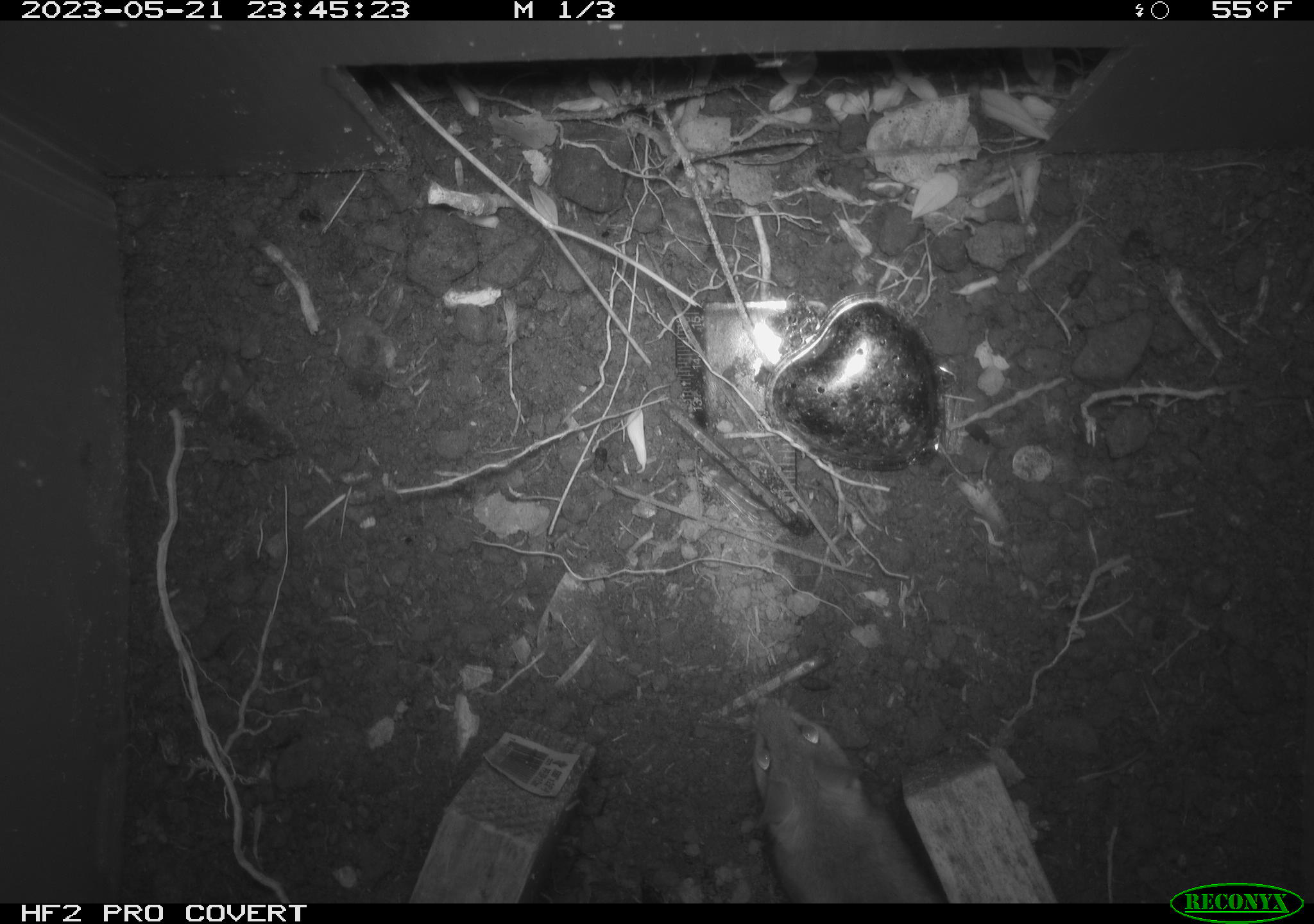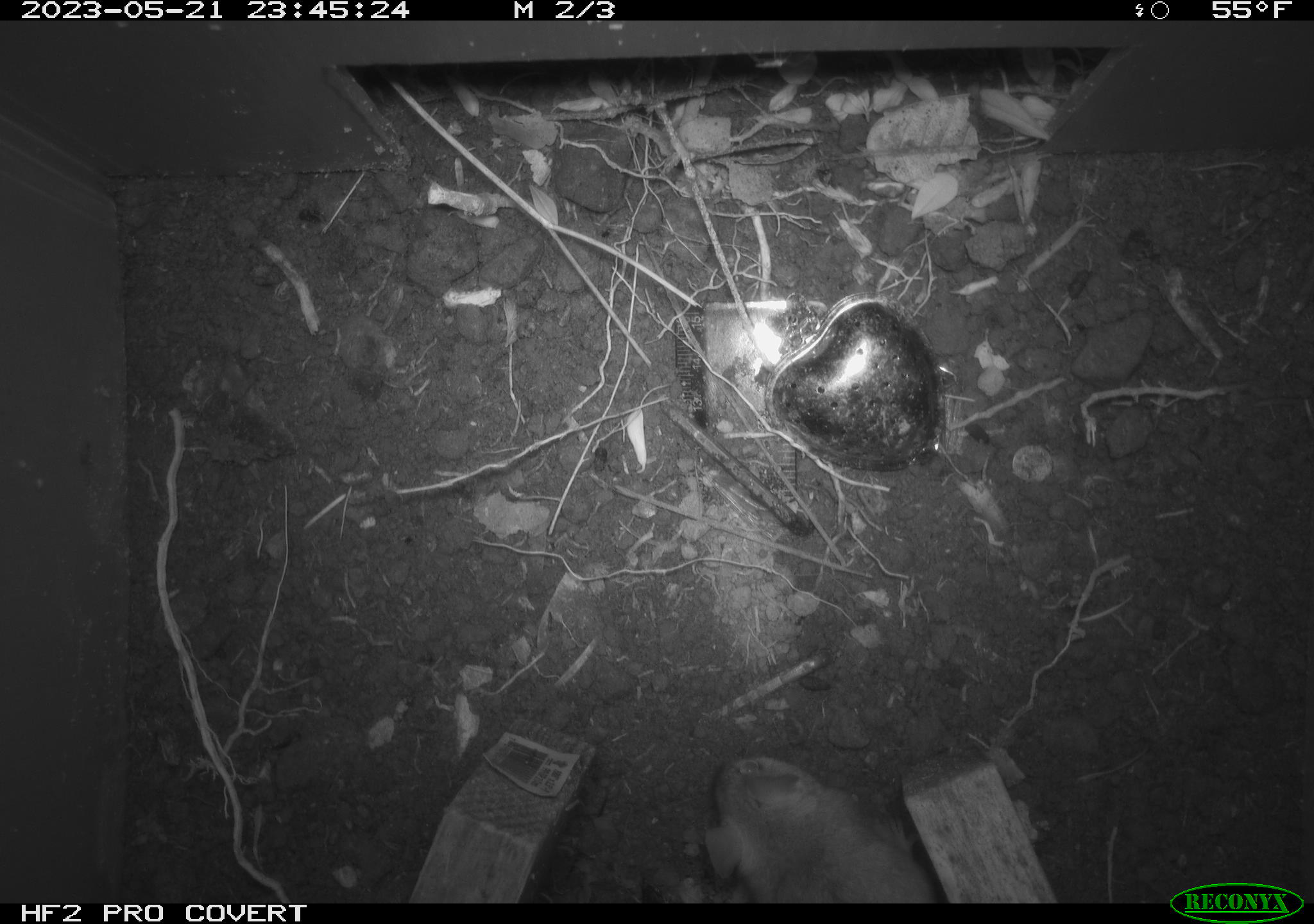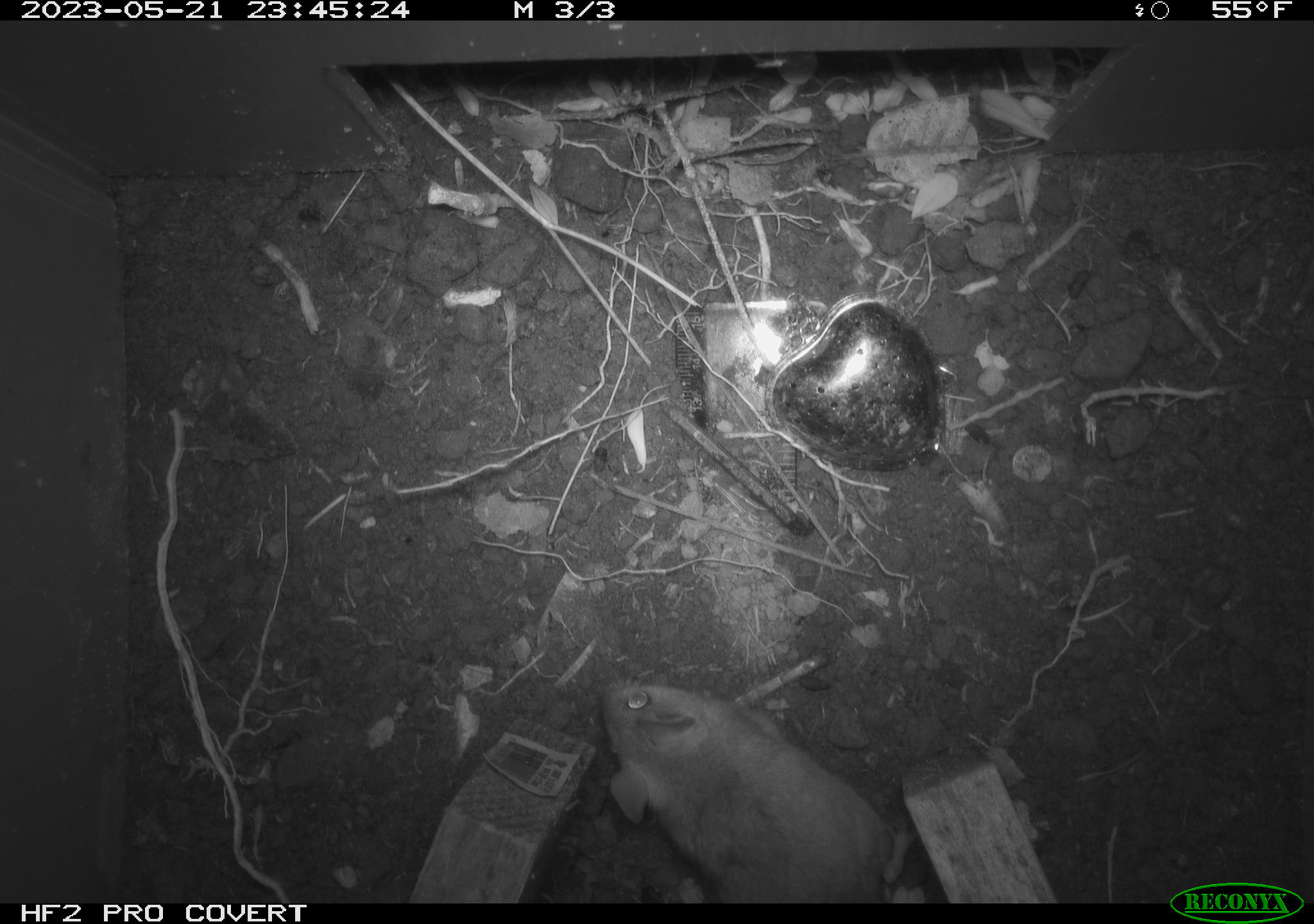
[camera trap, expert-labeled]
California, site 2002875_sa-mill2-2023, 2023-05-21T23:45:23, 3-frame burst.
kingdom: Animalia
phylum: Chordata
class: Mammalia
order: Rodentia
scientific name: Rodentia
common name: mouse species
Mouse species (Rodentia).